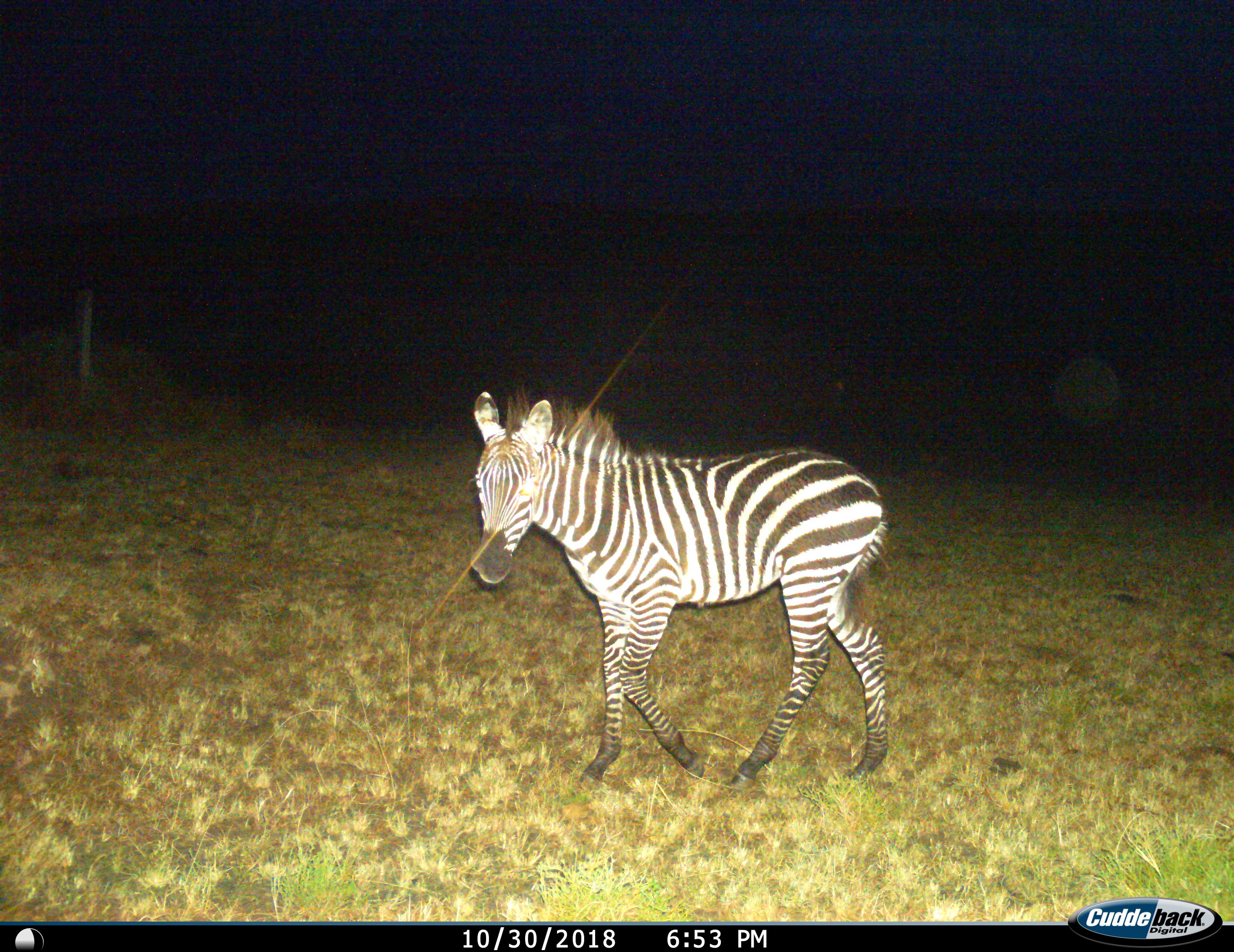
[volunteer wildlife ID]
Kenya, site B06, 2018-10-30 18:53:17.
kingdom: Animalia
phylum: Chordata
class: Mammalia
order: Perissodactyla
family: Equidae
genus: Equus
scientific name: Equus quagga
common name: plains zebra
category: zebra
Zebra (plains zebra) (Equus quagga), count 1. Behavior (volunteer vote fractions): standing 20%, resting 0%, moving 80%, interacting 0%. Young present (vote fraction): 20%. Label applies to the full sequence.